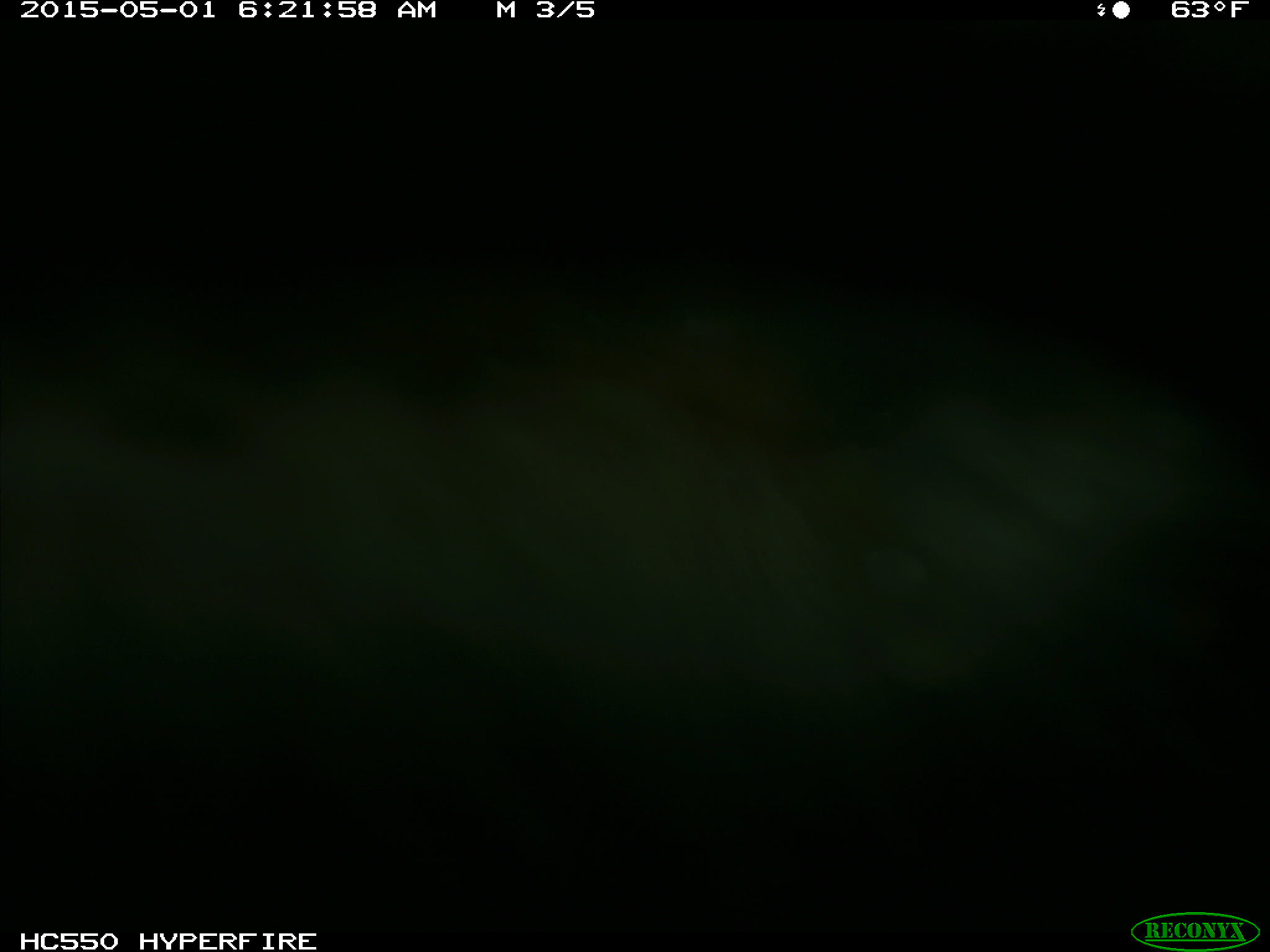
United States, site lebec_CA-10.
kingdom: Animalia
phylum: Chordata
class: Mammalia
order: Artiodactyla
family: Bovidae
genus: Bos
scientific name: Bos taurus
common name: domestic cow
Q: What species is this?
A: Bos taurus (domestic cow).